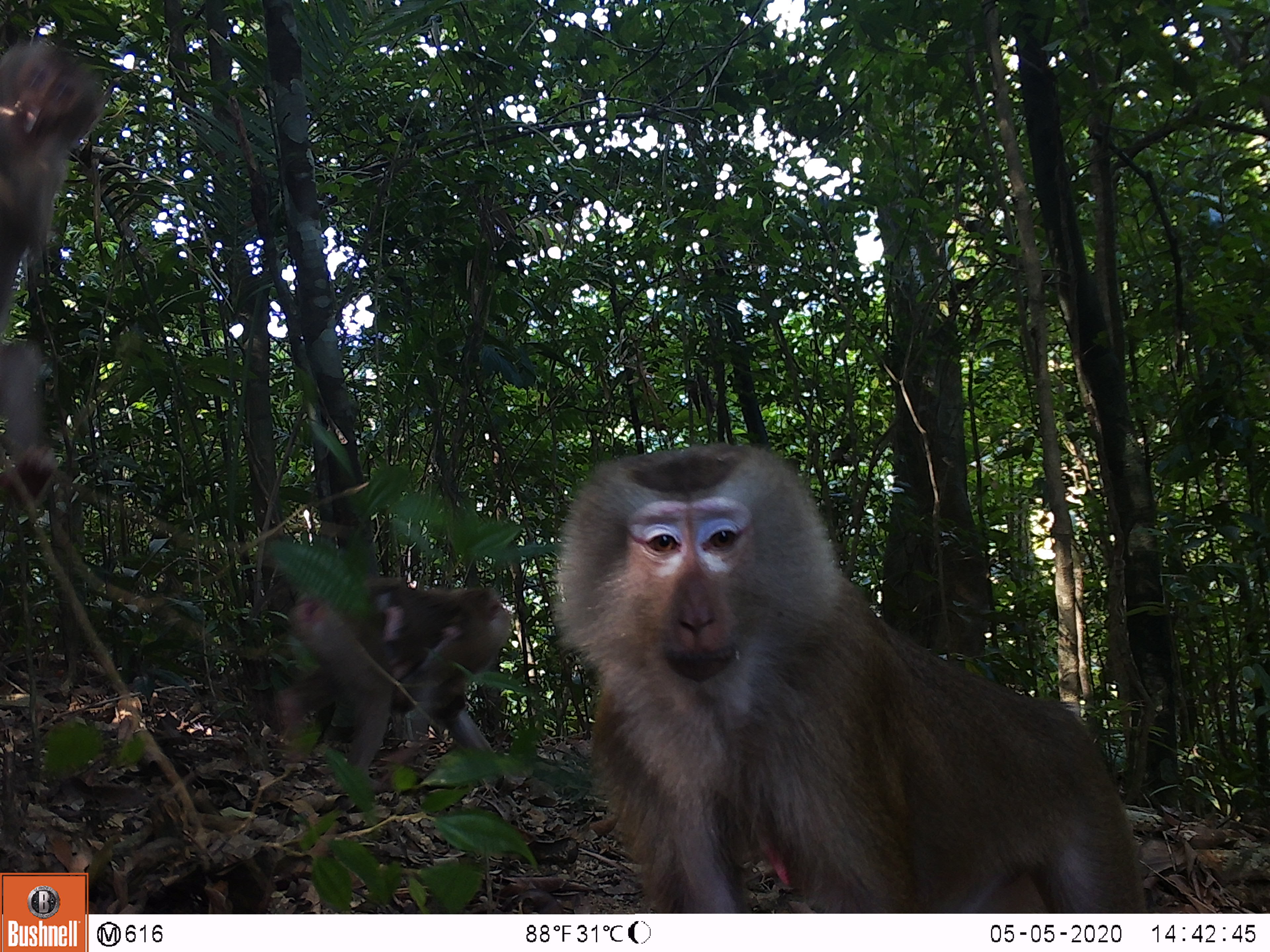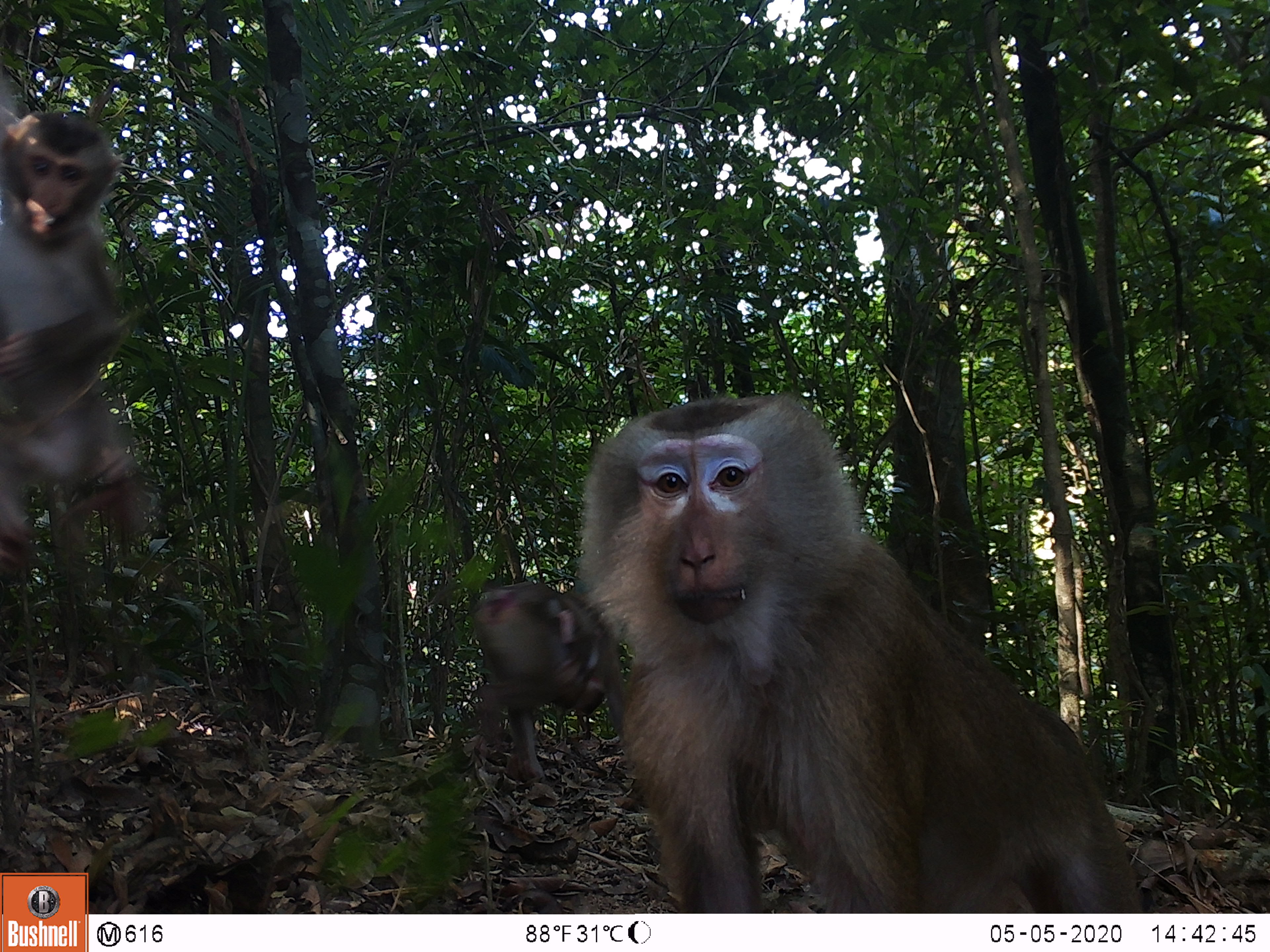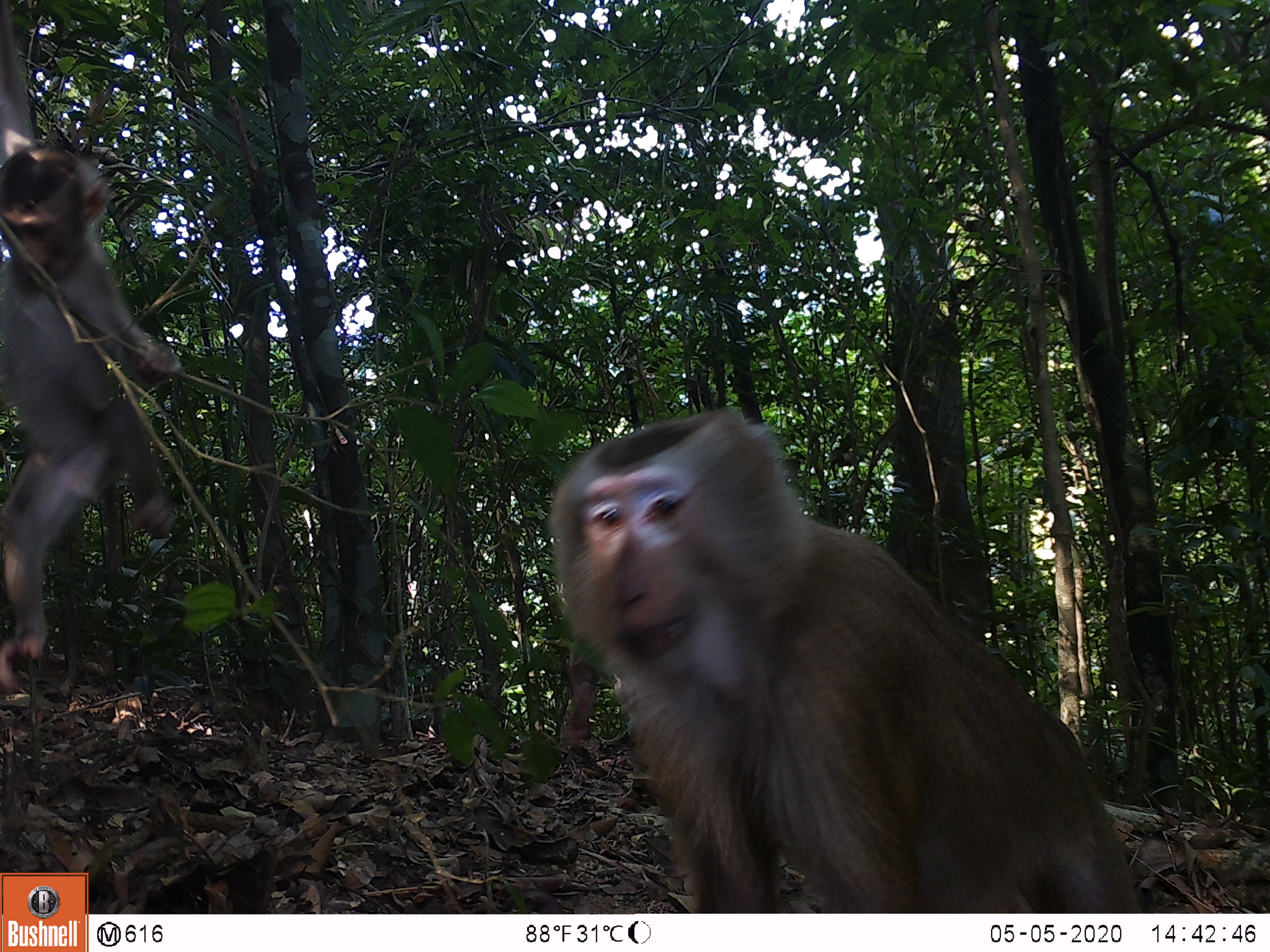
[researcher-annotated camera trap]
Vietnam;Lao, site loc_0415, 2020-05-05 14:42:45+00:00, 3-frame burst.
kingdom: Animalia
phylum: Chordata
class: Mammalia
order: Primates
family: Cercopithecidae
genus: Macaca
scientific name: Macaca nemestrina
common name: pig-tailed macaque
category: pig tailed macaque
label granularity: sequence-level